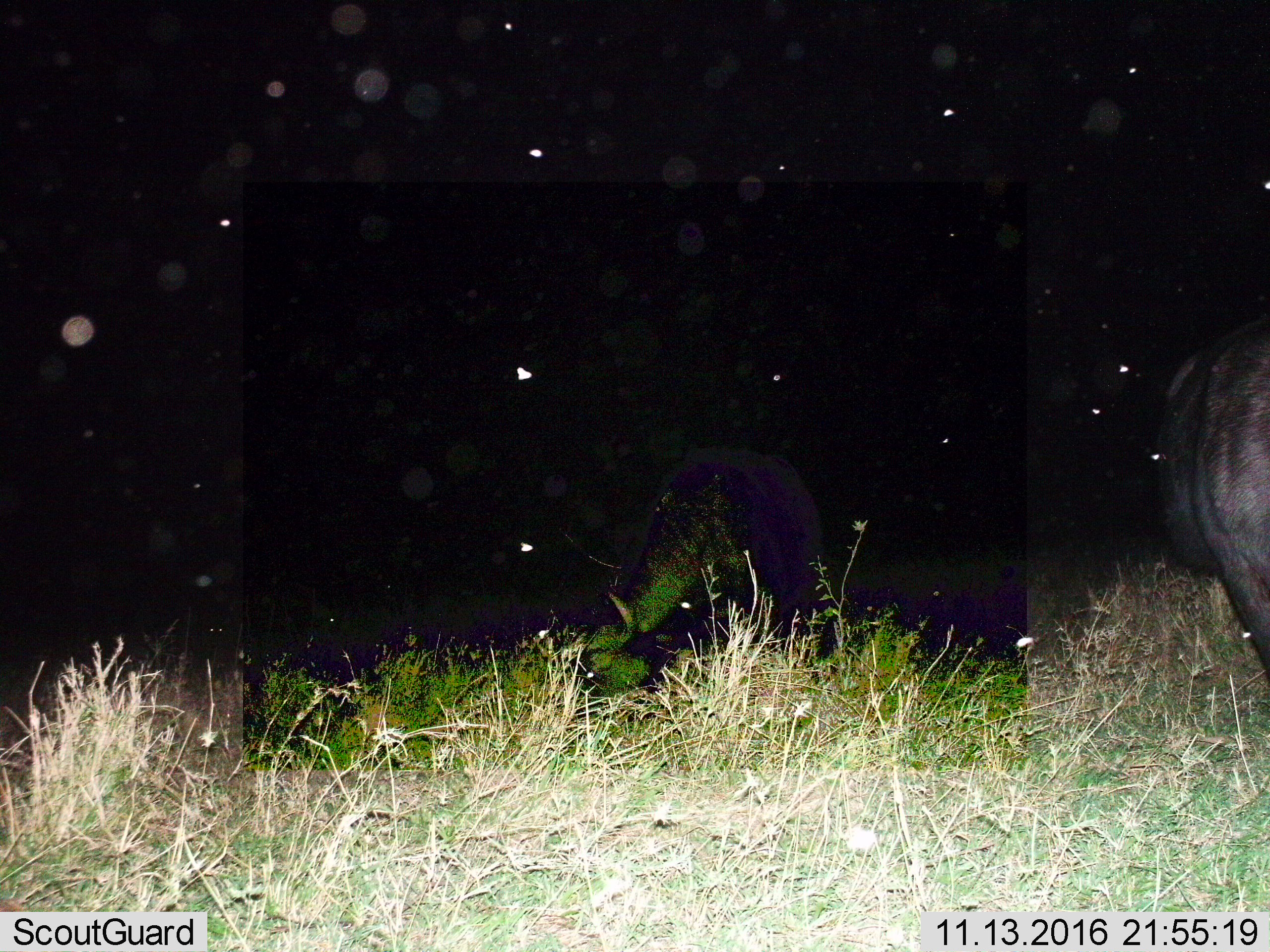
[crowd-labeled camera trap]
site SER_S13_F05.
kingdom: Animalia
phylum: Chordata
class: Mammalia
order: Artiodactyla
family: Bovidae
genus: Connochaetes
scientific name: Connochaetes taurinus taurinus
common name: blue wildebeest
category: wildebeestblue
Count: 2.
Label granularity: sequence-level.